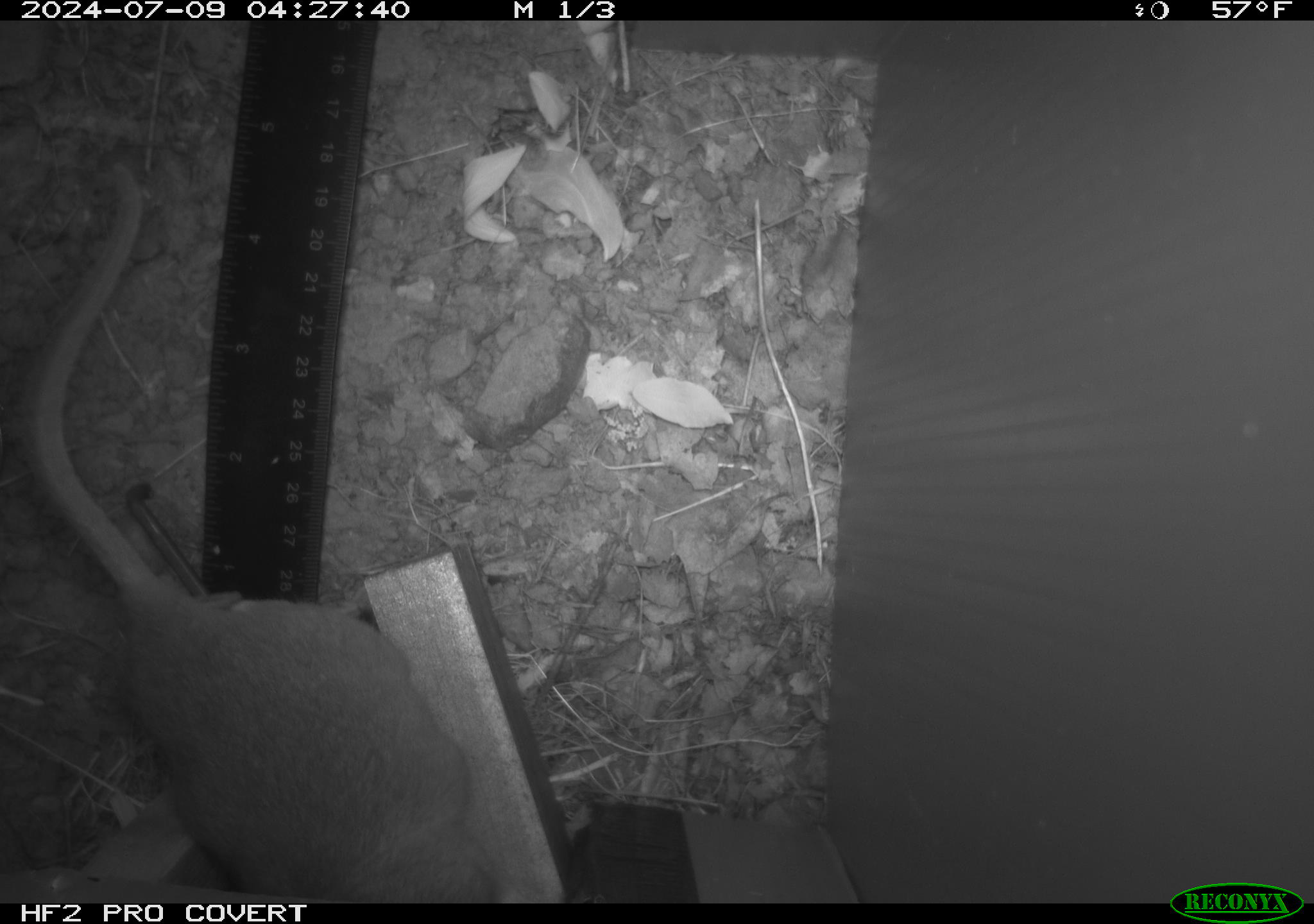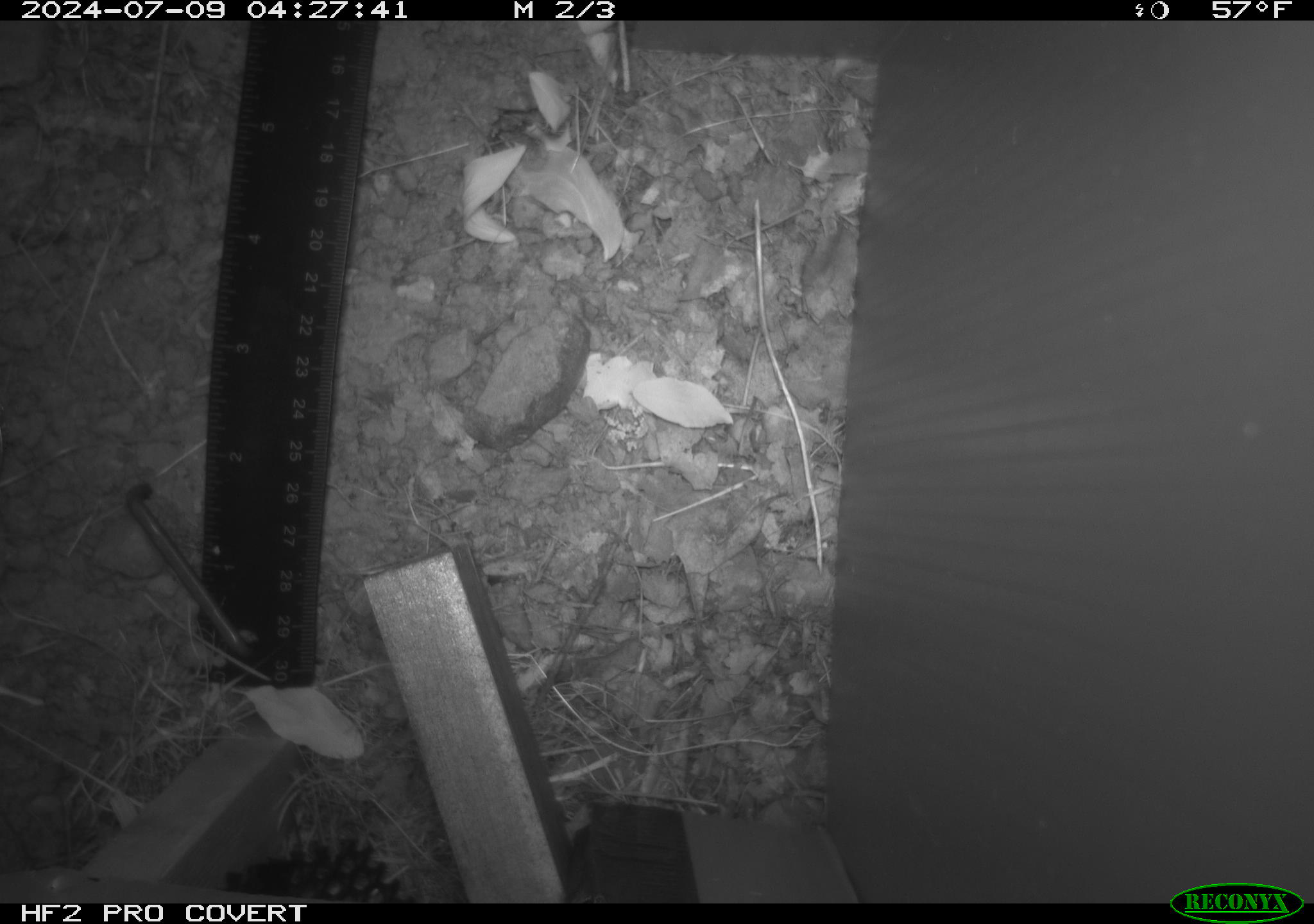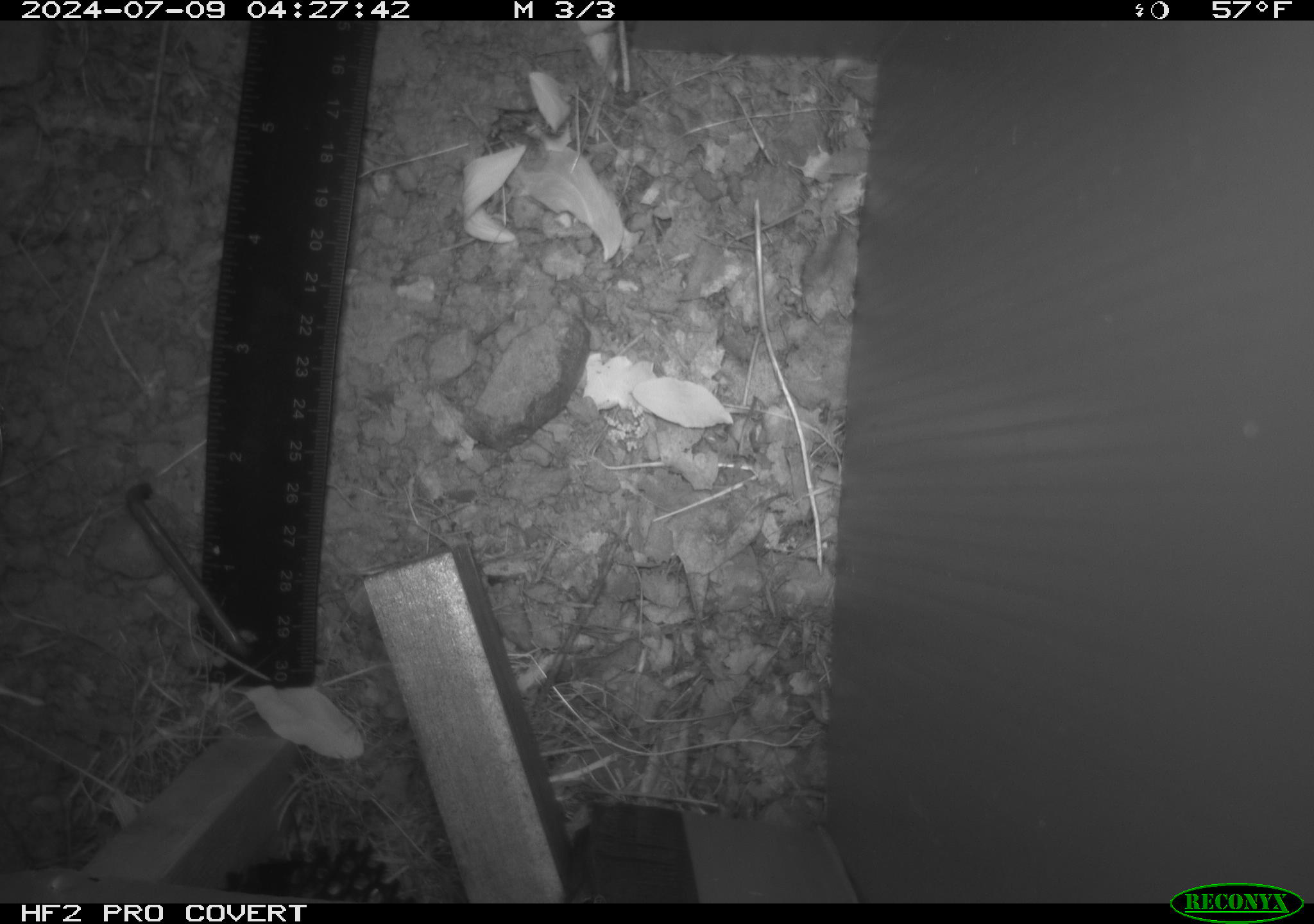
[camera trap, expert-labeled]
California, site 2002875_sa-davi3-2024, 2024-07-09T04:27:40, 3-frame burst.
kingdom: Animalia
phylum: Chordata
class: Mammalia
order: Rodentia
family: Cricetidae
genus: Neotoma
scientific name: Neotoma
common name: pack rat or woodrat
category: neotoma species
Neotoma species (pack rat or woodrat) (Neotoma).